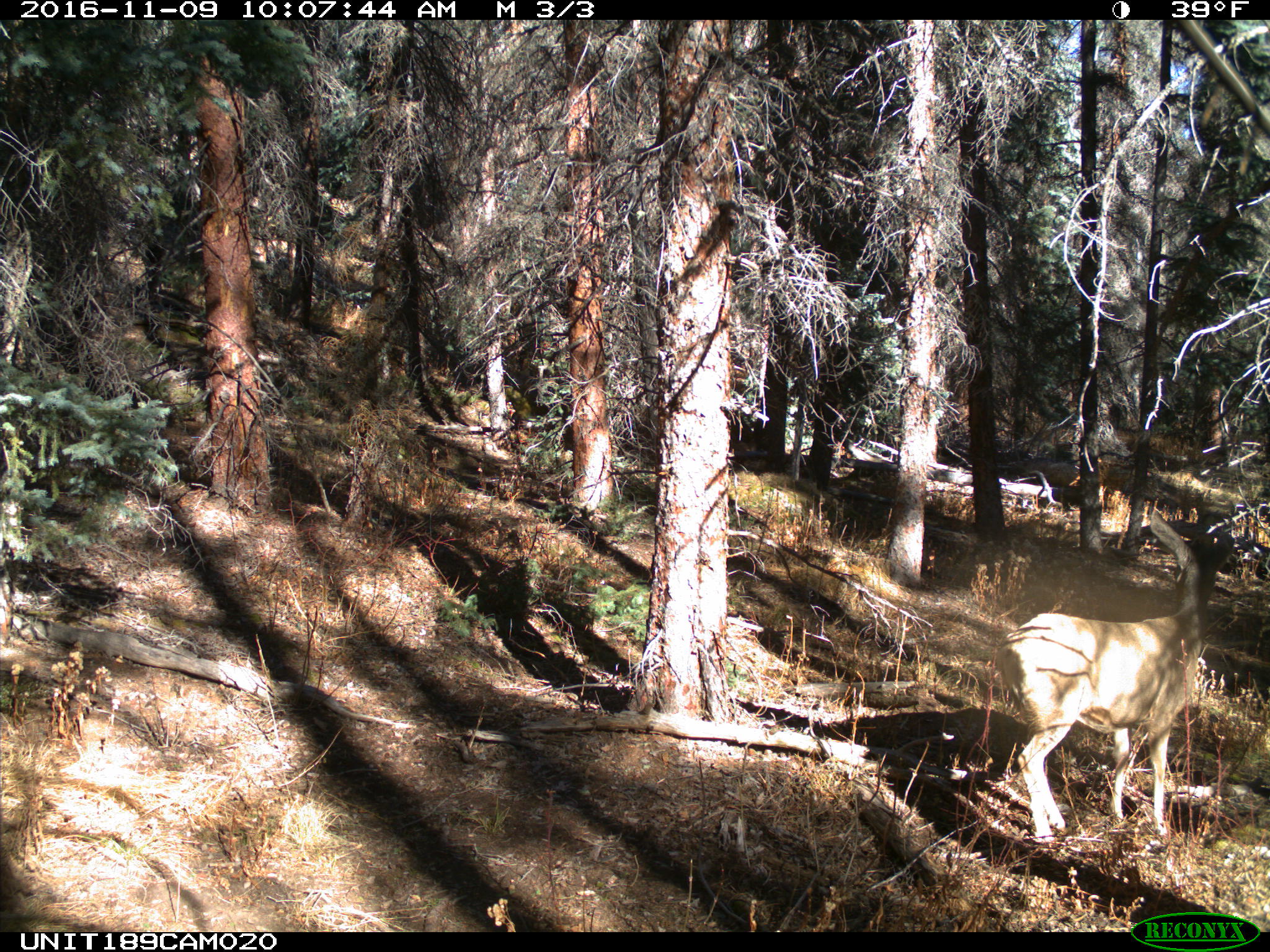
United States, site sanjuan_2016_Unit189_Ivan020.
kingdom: Animalia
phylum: Chordata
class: Mammalia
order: Artiodactyla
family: Cervidae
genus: Odocoileus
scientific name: Odocoileus hemionus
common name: mule deer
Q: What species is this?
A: Odocoileus hemionus (mule deer).